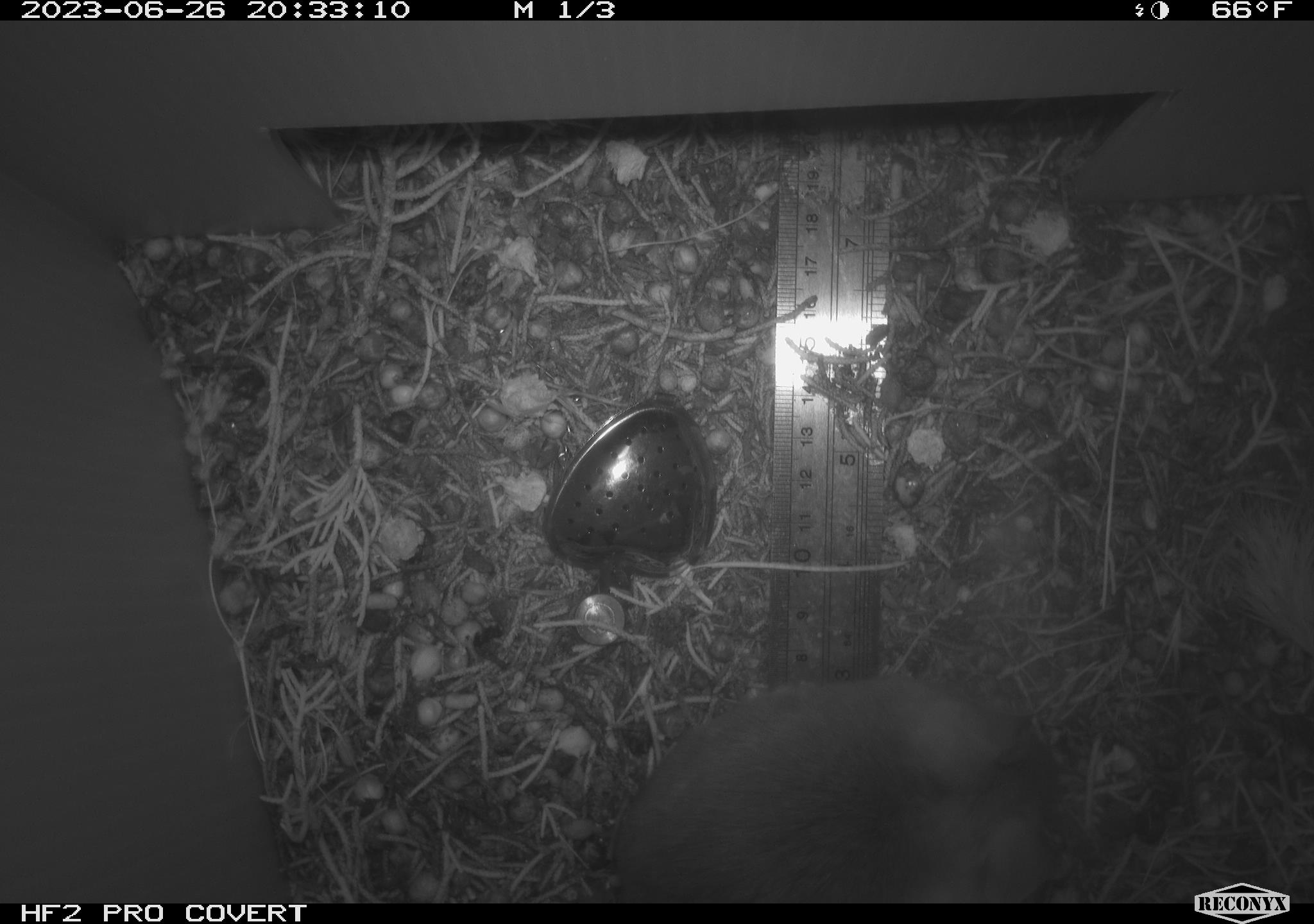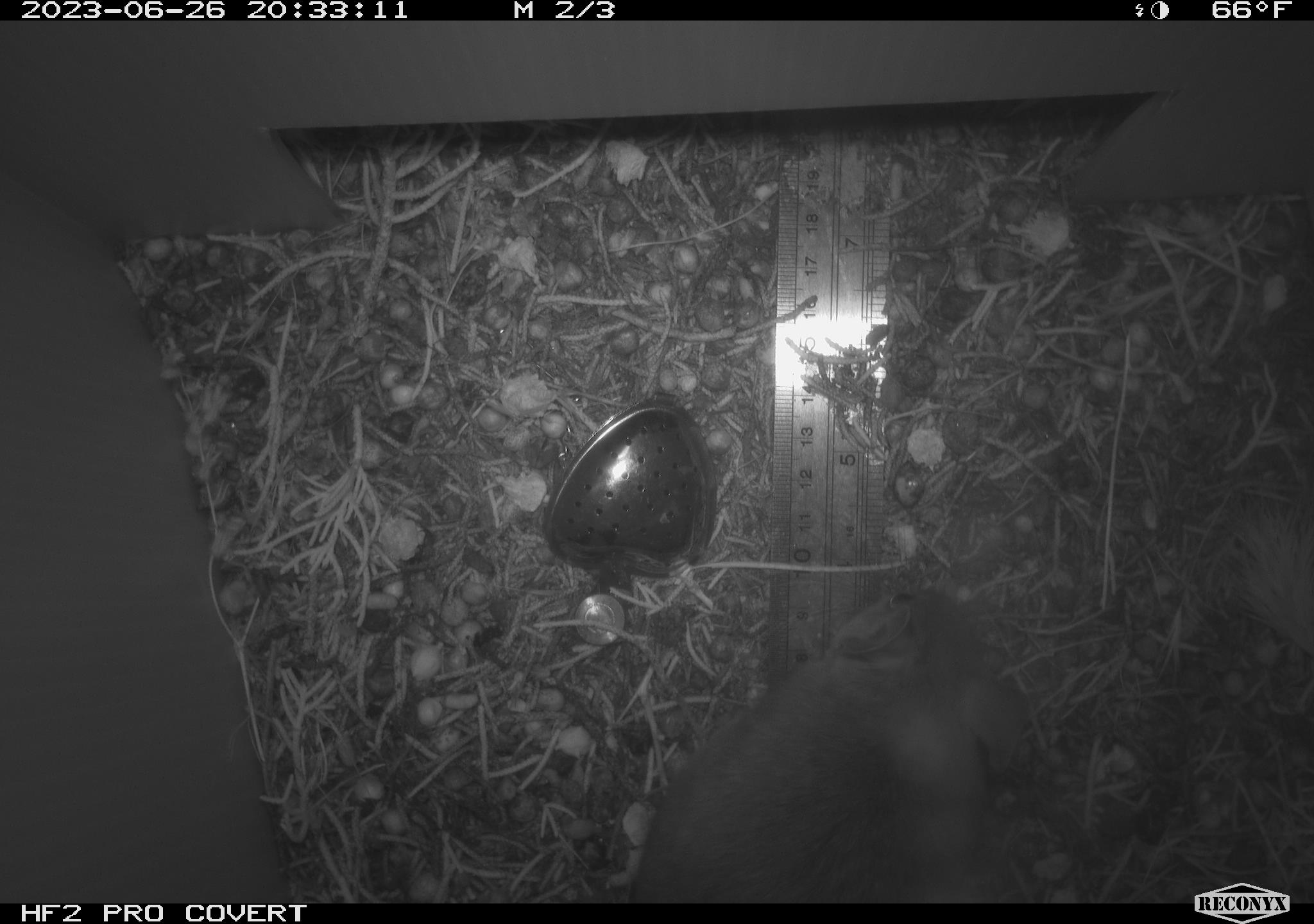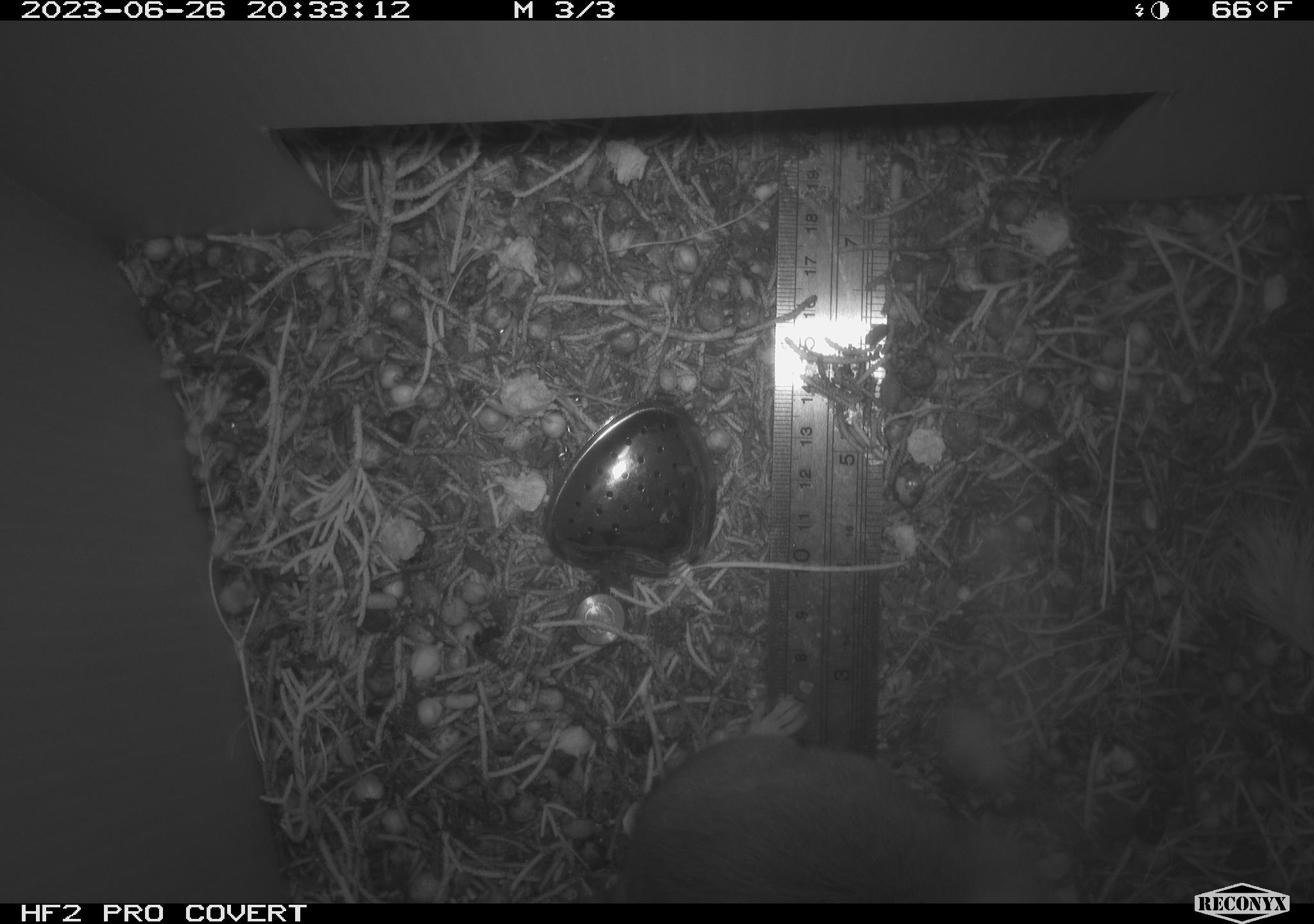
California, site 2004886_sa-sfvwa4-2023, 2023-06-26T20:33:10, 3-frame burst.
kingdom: Animalia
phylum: Chordata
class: Mammalia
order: Rodentia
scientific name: Rodentia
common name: rodent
Rodent (Rodentia).